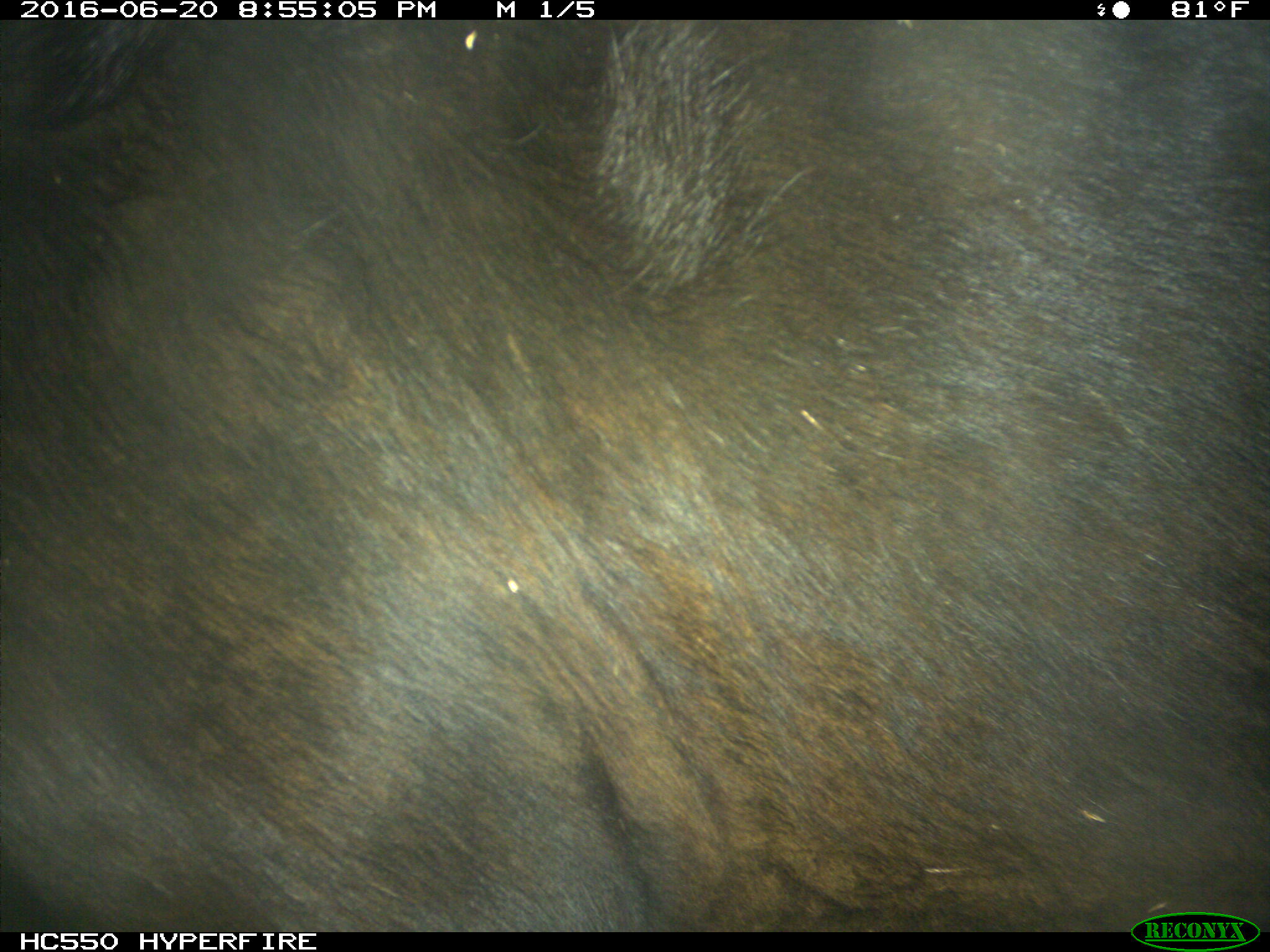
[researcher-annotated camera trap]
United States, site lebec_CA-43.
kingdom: Animalia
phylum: Chordata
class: Mammalia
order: Artiodactyla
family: Bovidae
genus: Bos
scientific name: Bos taurus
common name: domestic cow